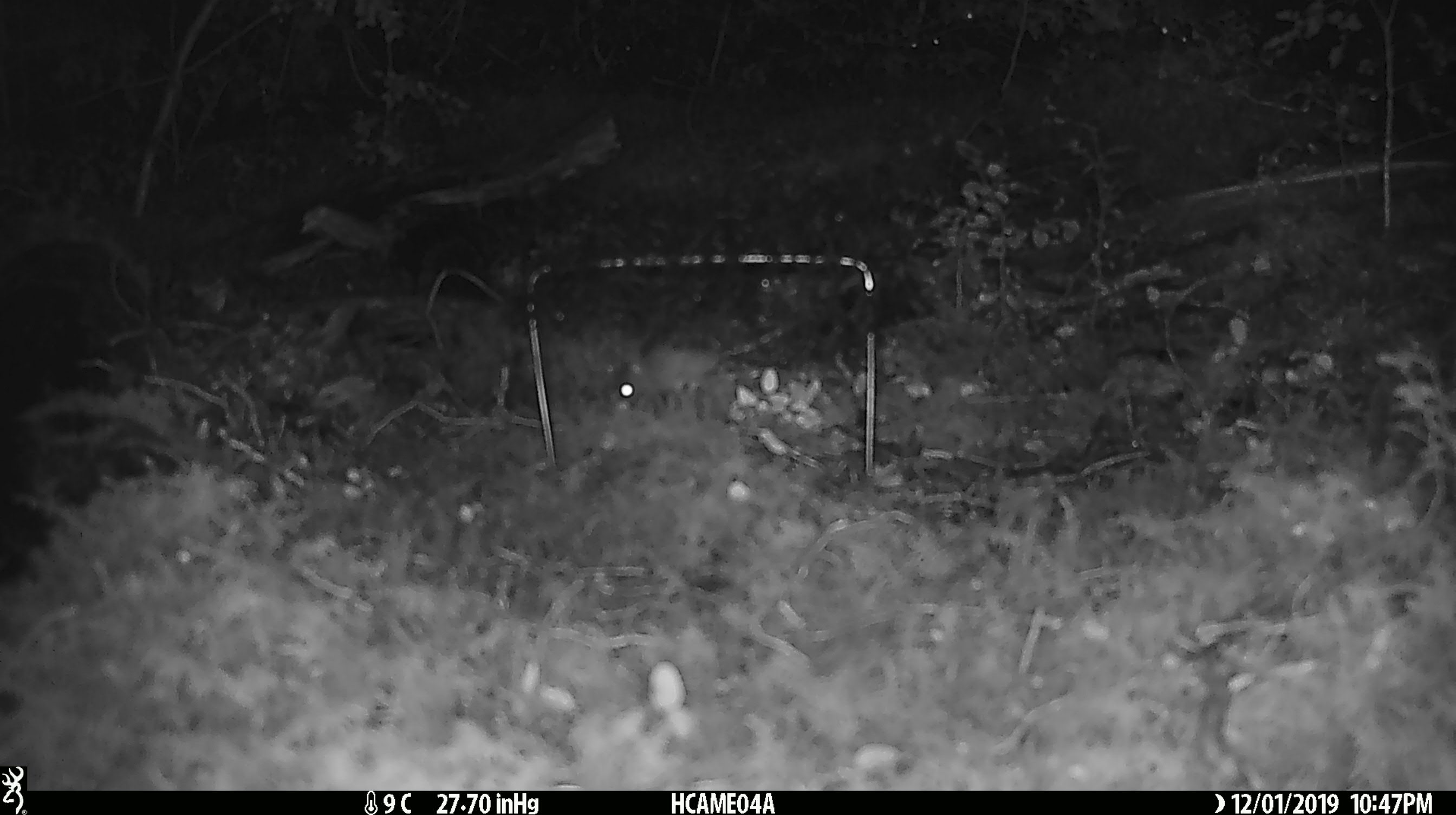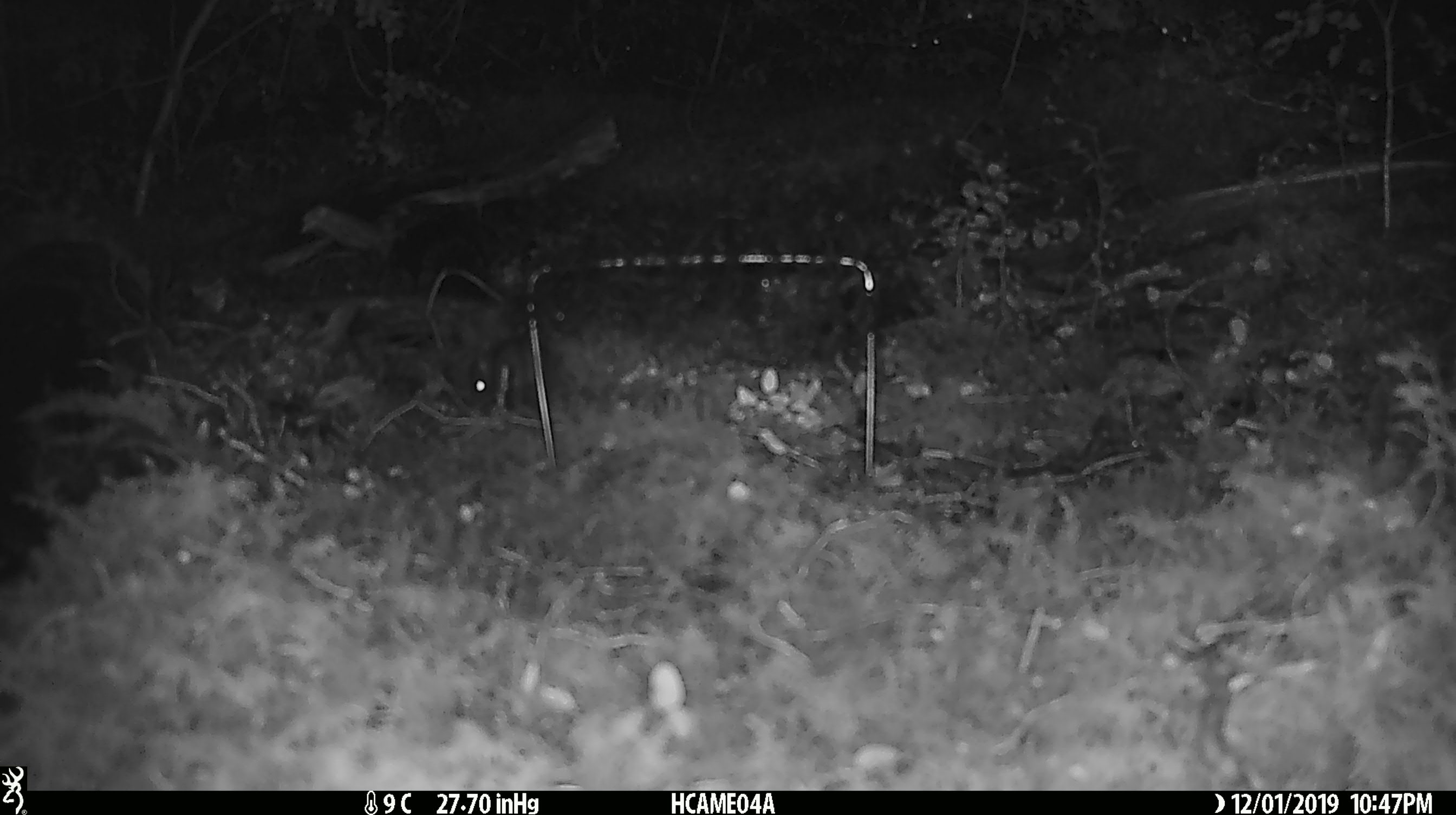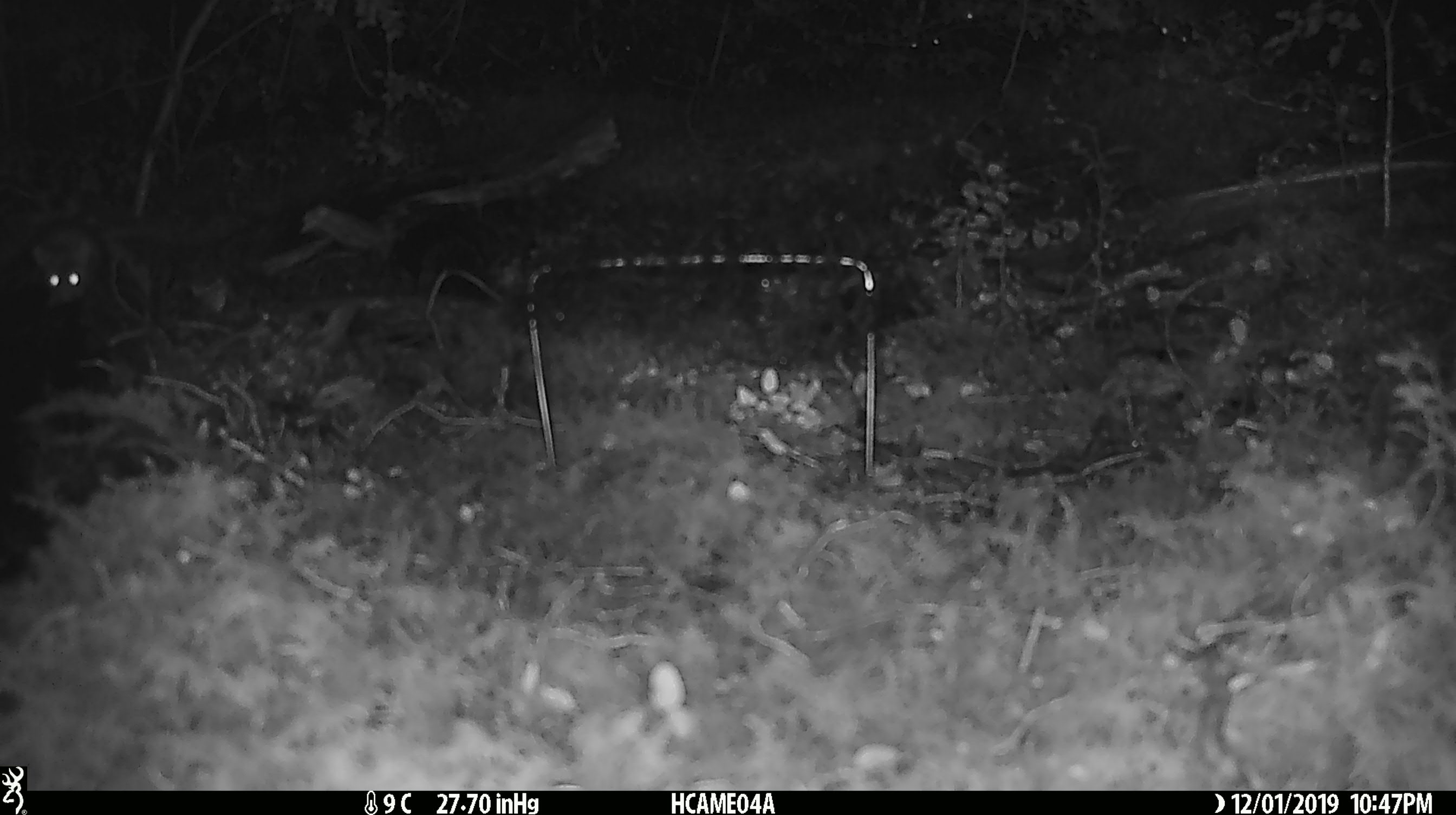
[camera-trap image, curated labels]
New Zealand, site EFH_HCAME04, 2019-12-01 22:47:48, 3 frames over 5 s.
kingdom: Animalia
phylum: Chordata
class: Mammalia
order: Rodentia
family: Muridae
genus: Mus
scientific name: Mus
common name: mouse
Mouse (Mus).